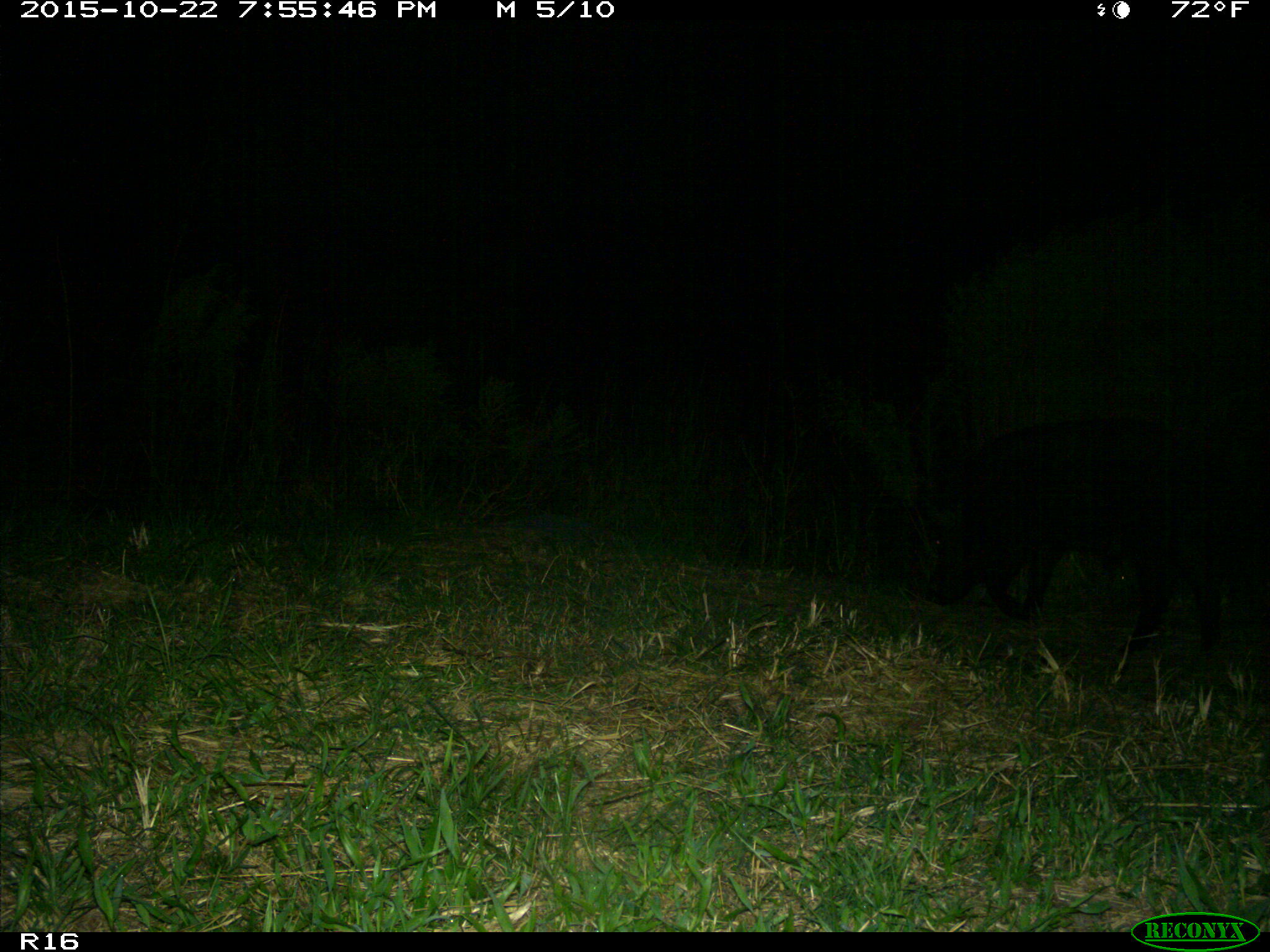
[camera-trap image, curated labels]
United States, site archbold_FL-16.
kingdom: Animalia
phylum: Chordata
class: Mammalia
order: Artiodactyla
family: Suidae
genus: Sus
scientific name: Sus scrofa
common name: wild boar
Sus scrofa (wild boar).